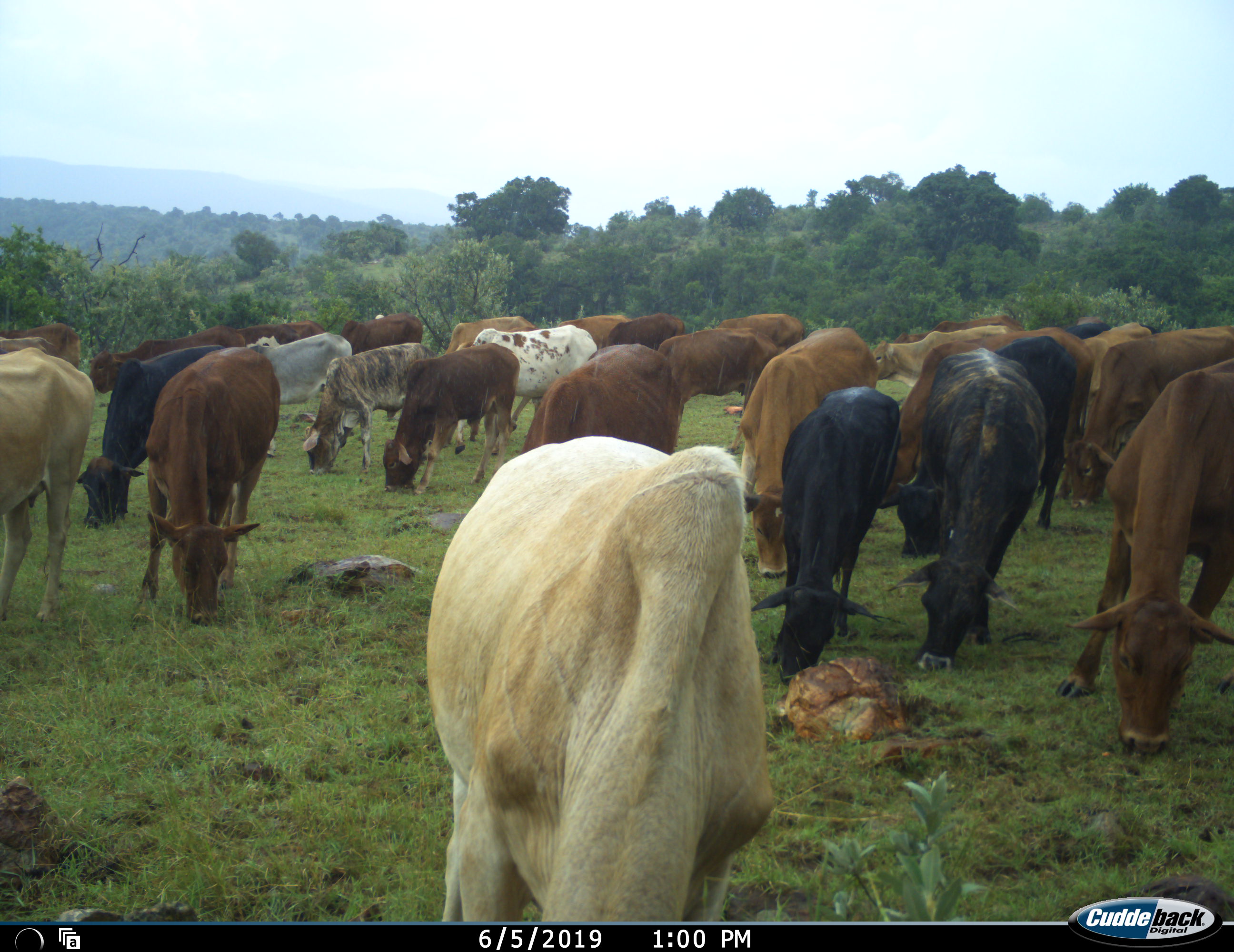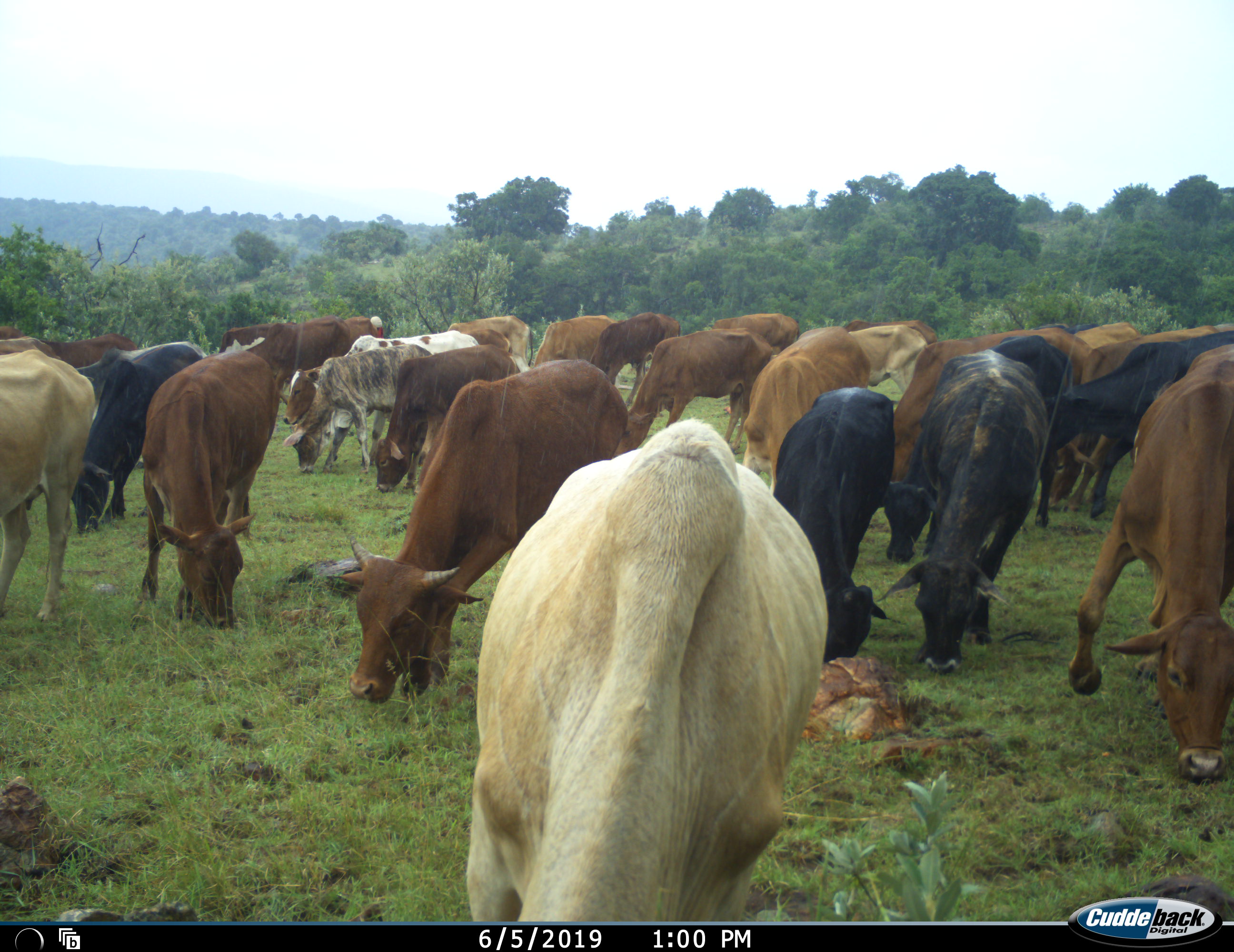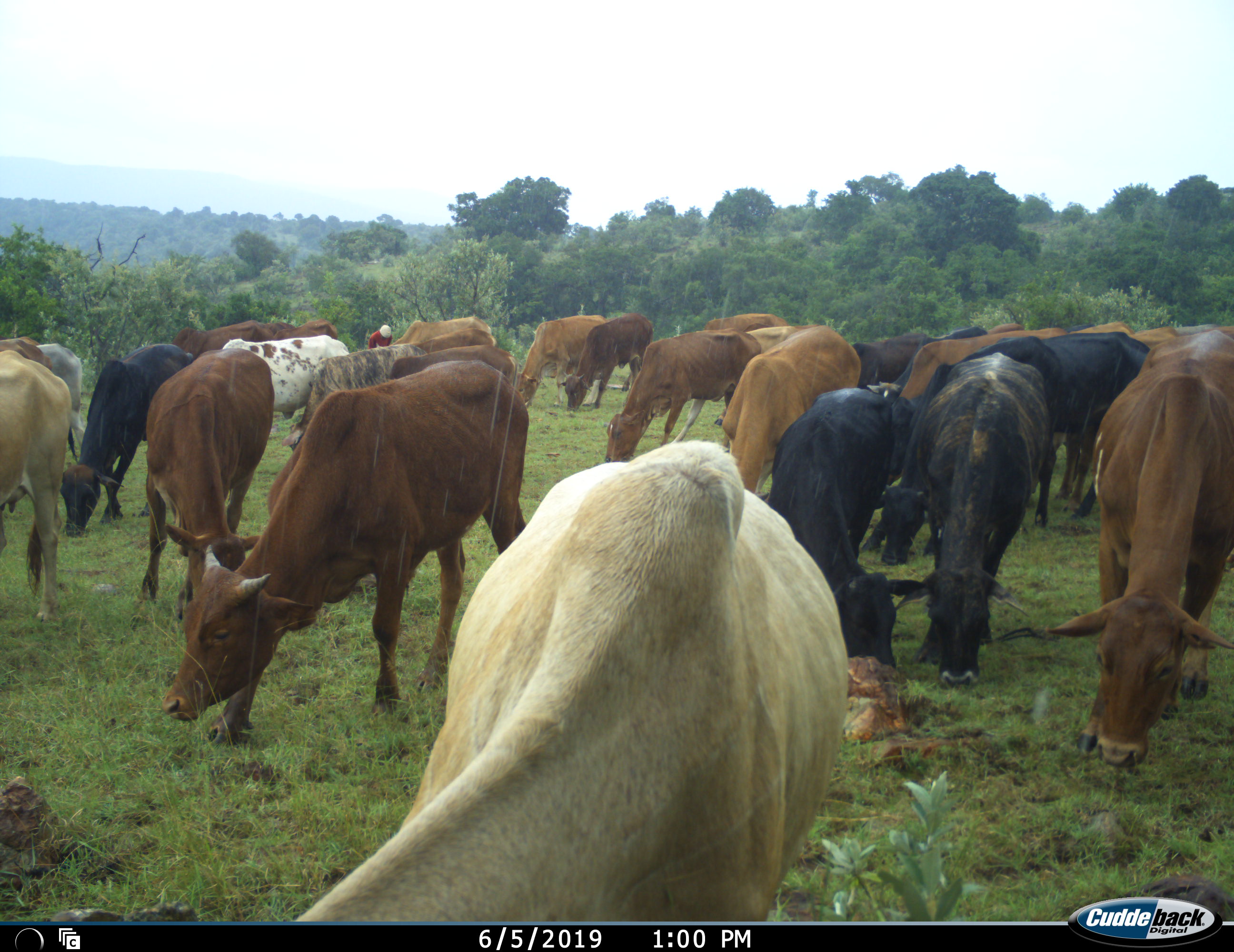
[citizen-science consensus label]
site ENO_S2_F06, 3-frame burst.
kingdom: Animalia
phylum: Chordata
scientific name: Vertebrata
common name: domestic animal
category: domesticanimal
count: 11-50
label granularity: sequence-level